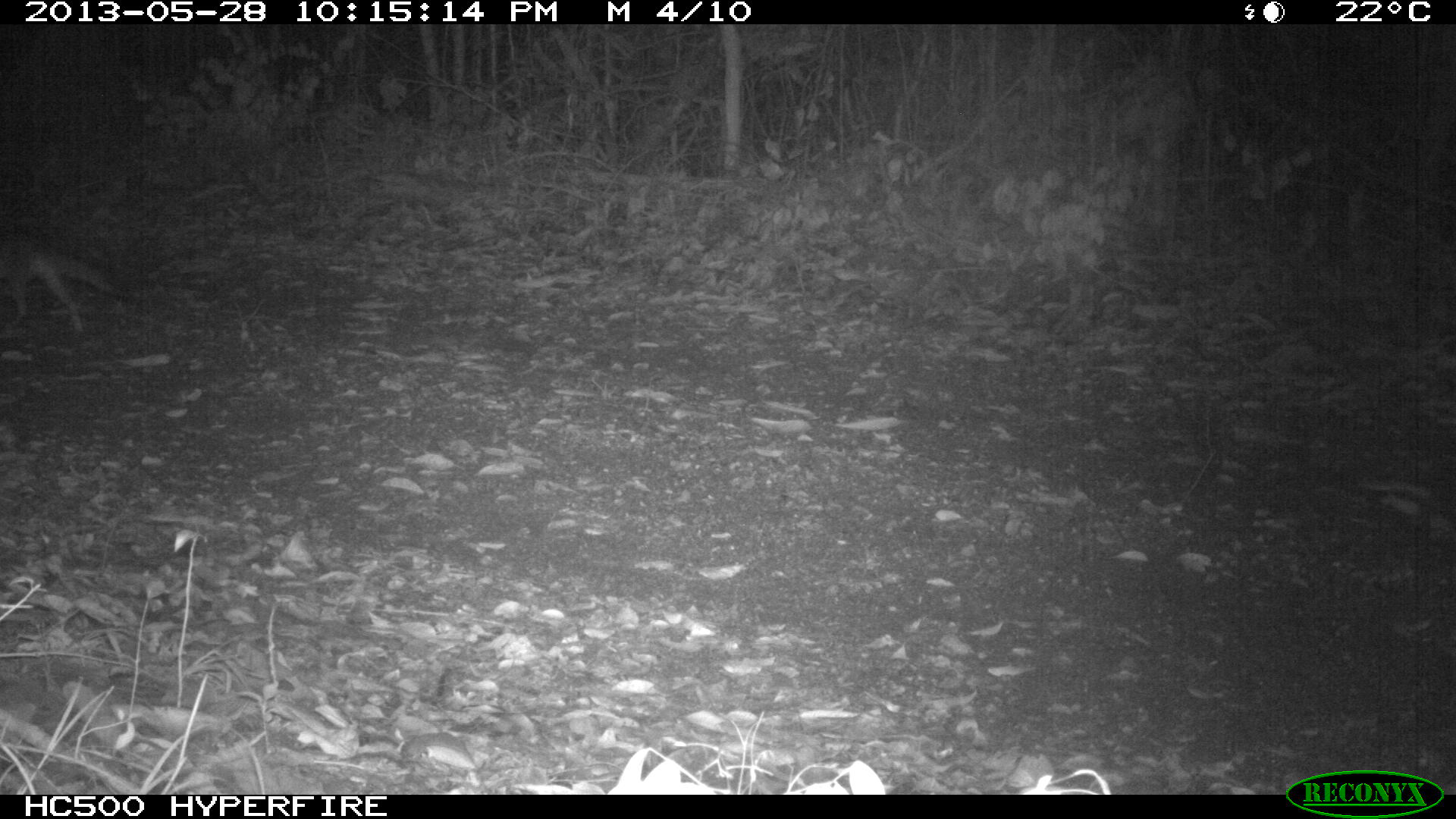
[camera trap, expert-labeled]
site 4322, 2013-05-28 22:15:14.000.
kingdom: Animalia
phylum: Chordata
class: Mammalia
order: Carnivora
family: Canidae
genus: Urocyon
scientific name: Urocyon cinereoargenteus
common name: gray fox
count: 1